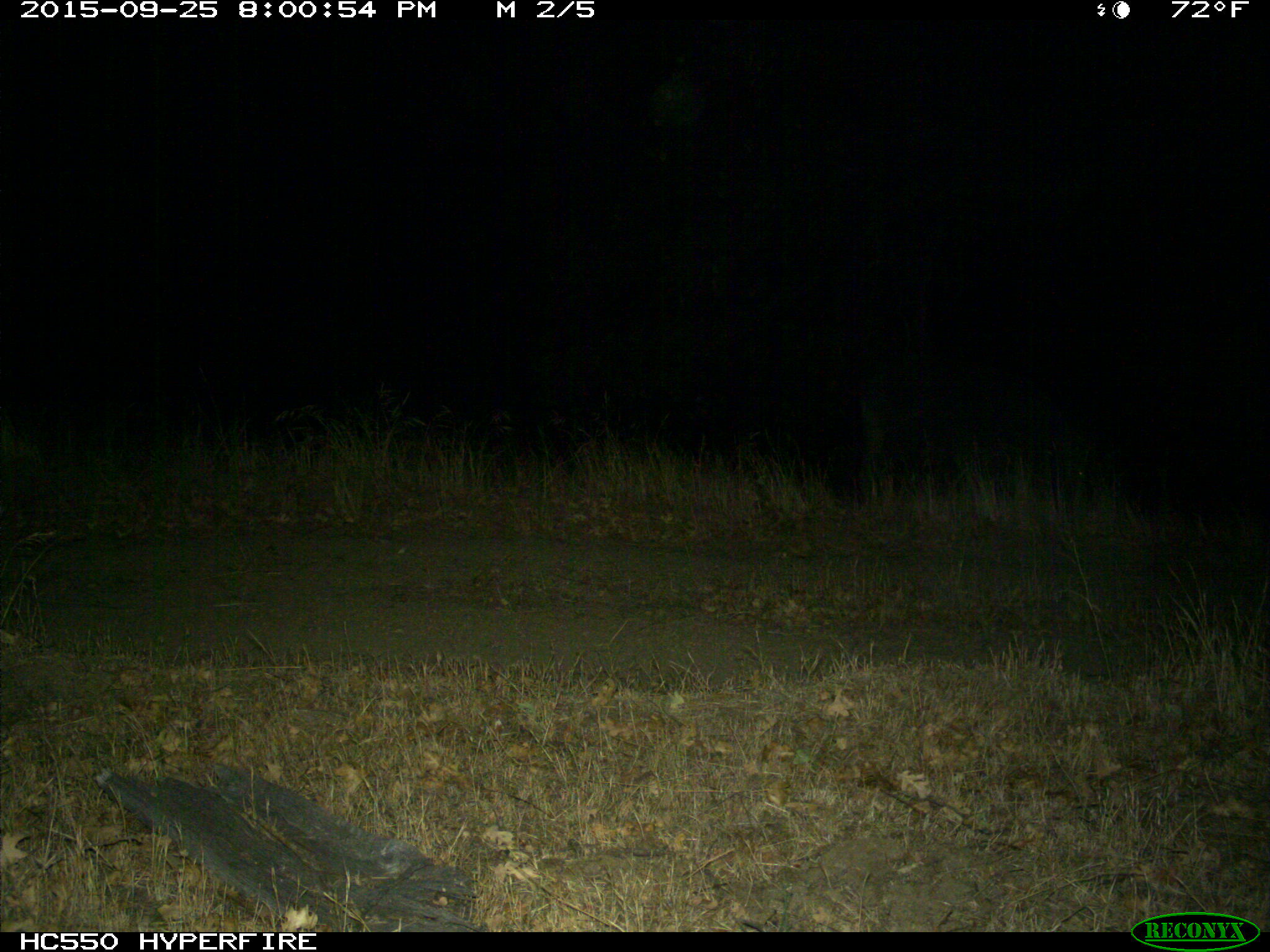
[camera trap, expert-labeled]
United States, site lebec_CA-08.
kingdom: Animalia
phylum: Chordata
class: Mammalia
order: Artiodactyla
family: Suidae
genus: Sus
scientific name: Sus scrofa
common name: wild boar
Sus scrofa (wild boar).